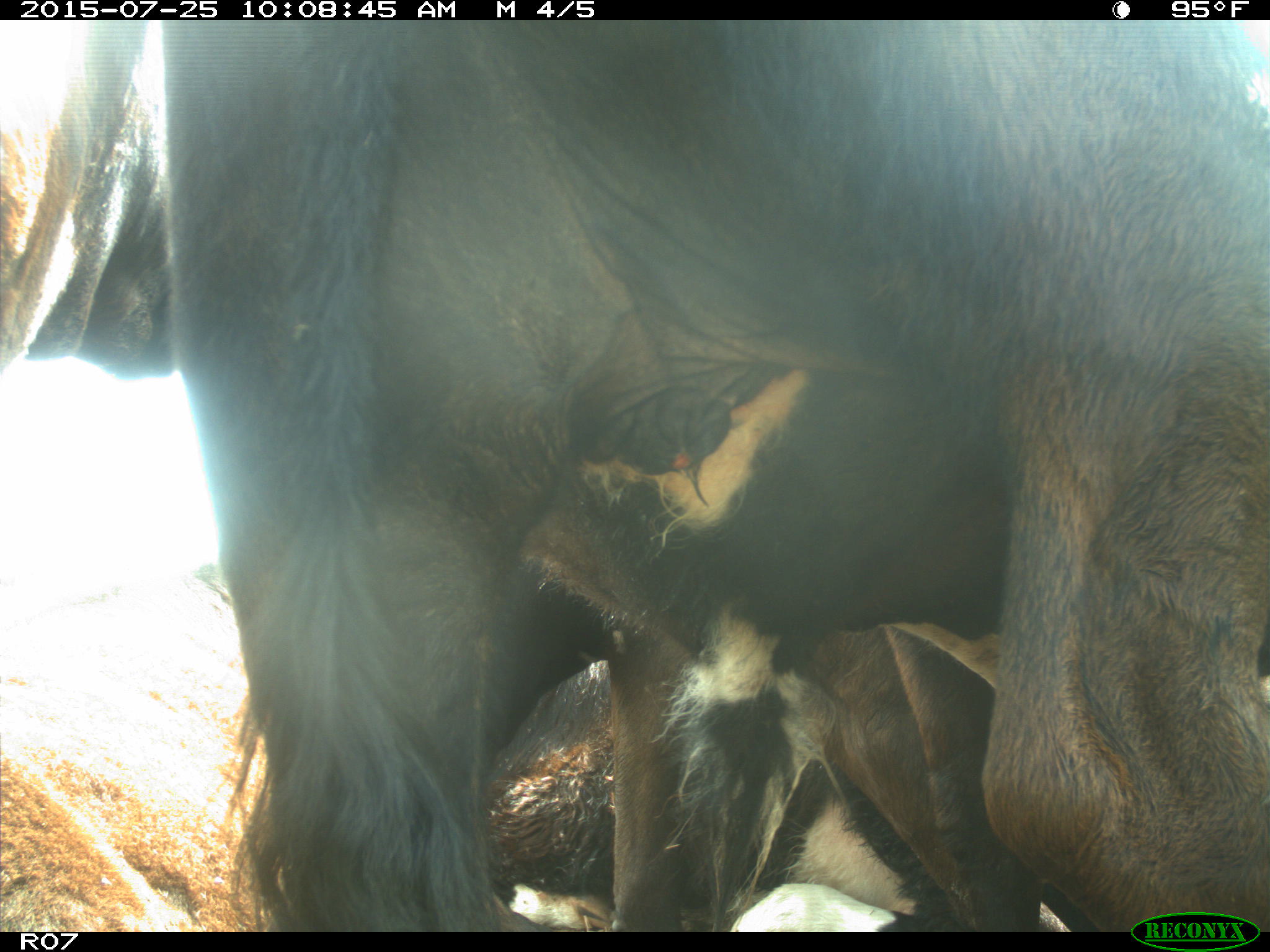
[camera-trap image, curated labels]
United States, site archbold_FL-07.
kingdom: Animalia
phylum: Chordata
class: Mammalia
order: Artiodactyla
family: Bovidae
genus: Bos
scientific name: Bos taurus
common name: domestic cow